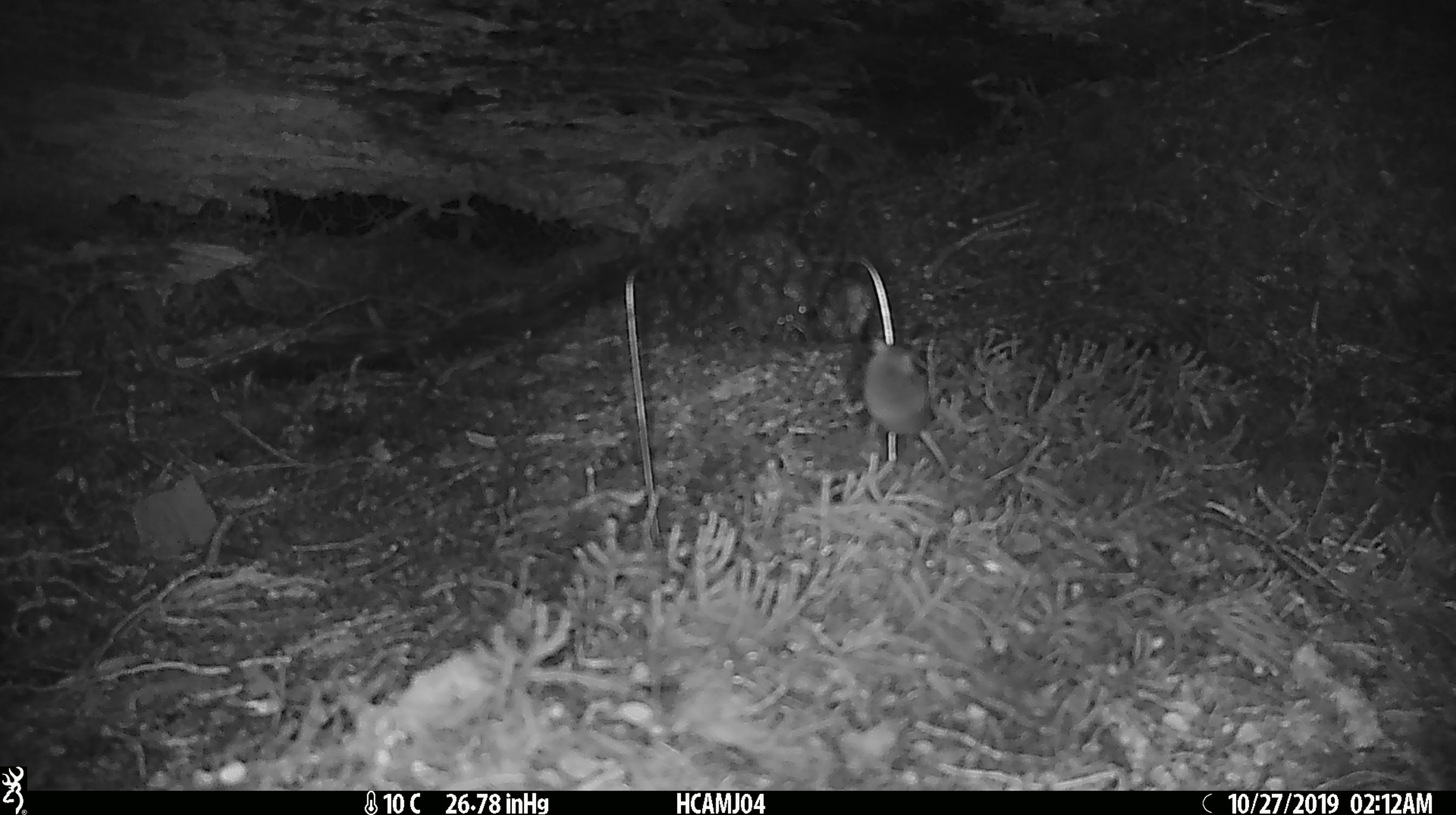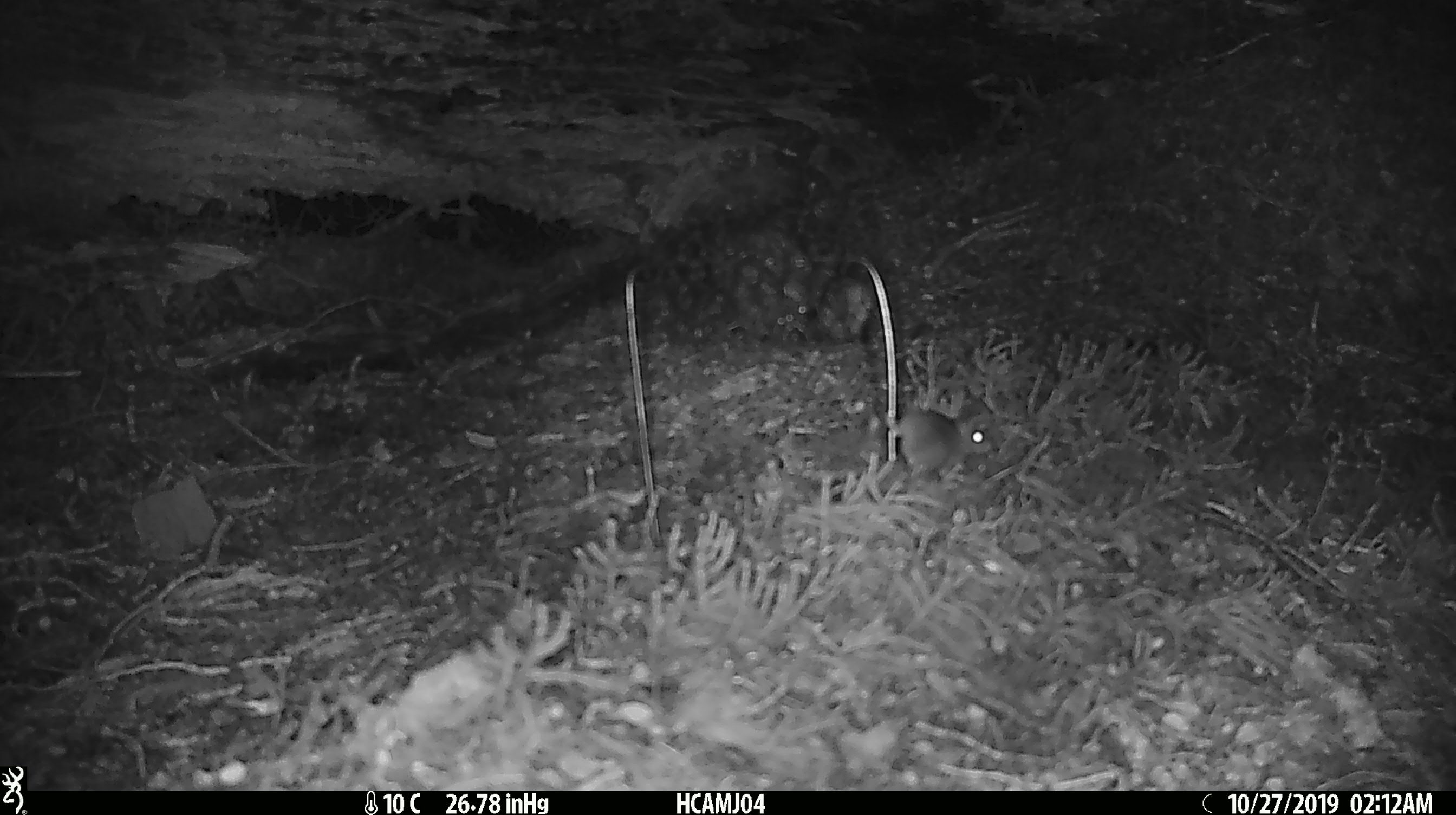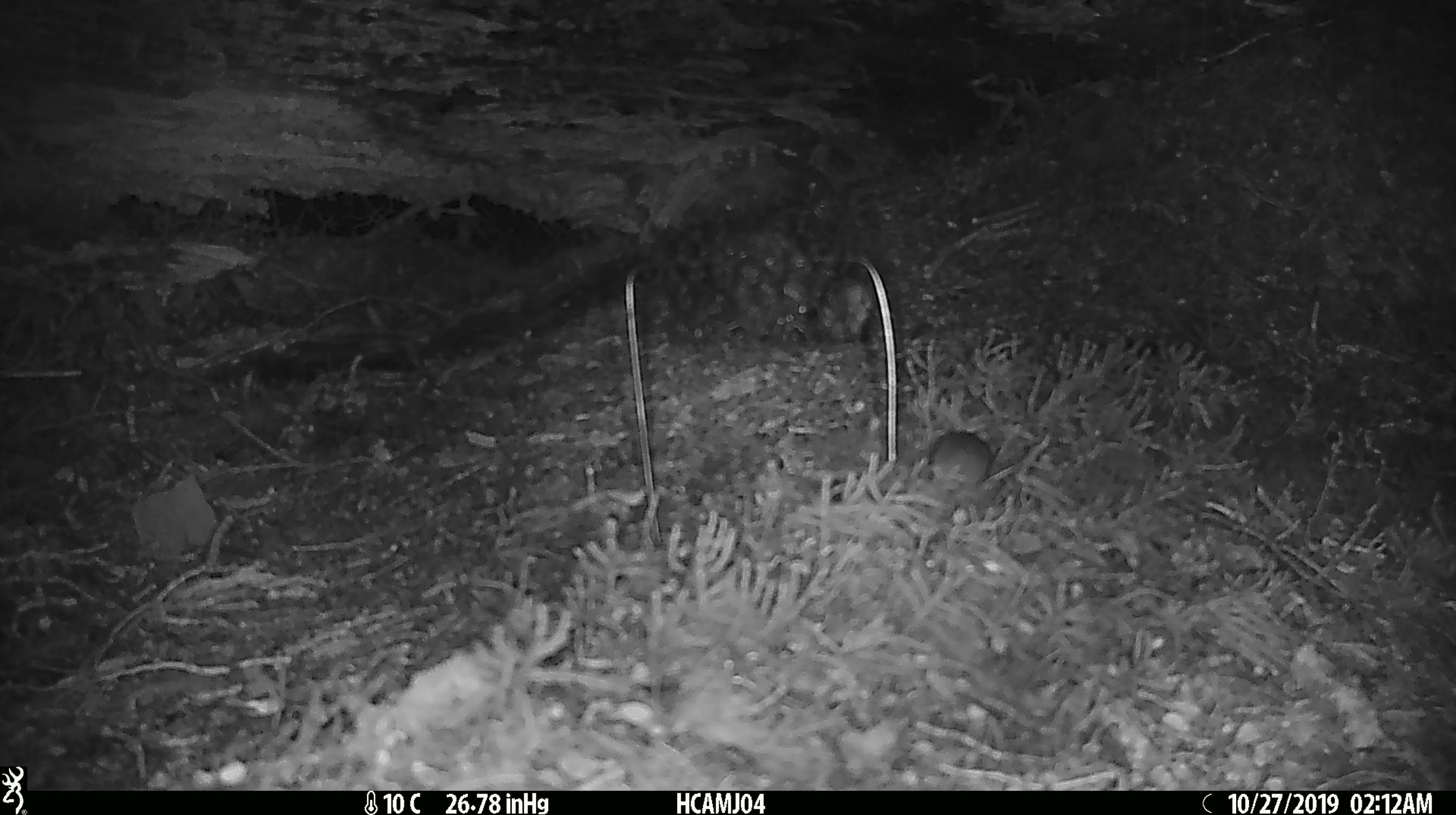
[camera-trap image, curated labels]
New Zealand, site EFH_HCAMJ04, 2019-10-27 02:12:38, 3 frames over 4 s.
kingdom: Animalia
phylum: Chordata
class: Mammalia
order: Rodentia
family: Muridae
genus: Mus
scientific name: Mus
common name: mouse